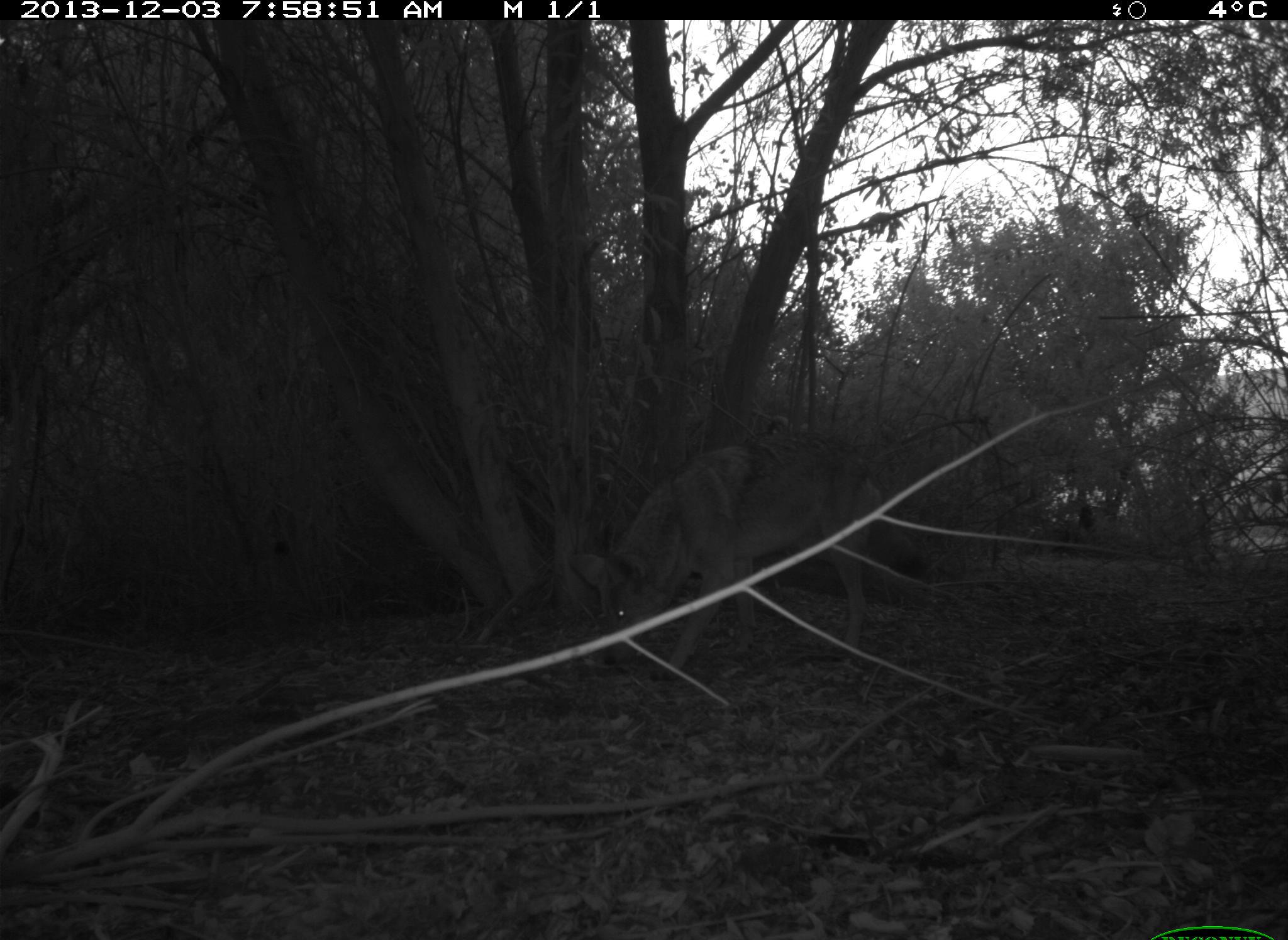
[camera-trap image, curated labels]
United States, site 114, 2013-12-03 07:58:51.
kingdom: Animalia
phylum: Chordata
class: Mammalia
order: Carnivora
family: Canidae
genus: Canis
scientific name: Canis latrans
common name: coyote